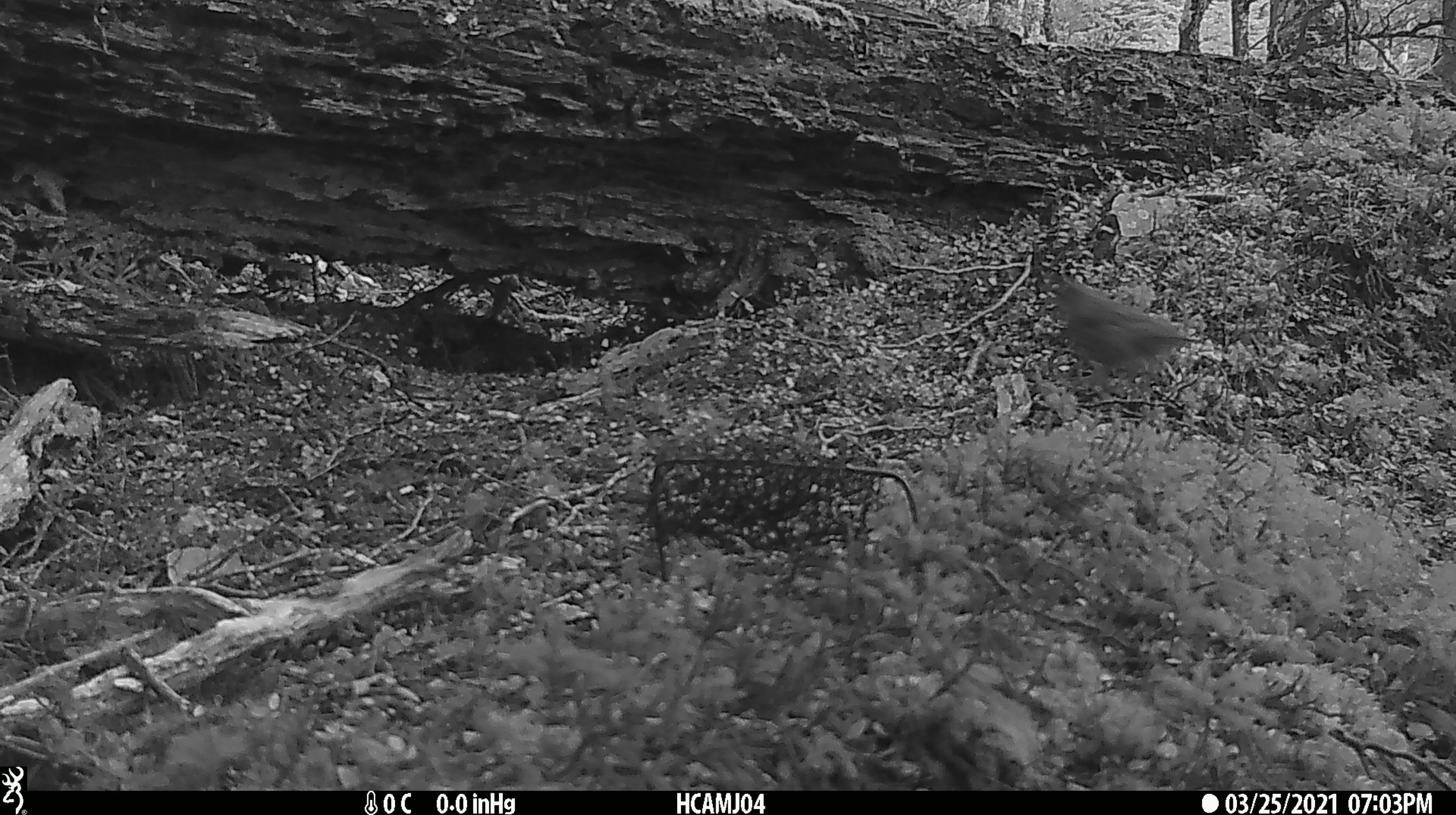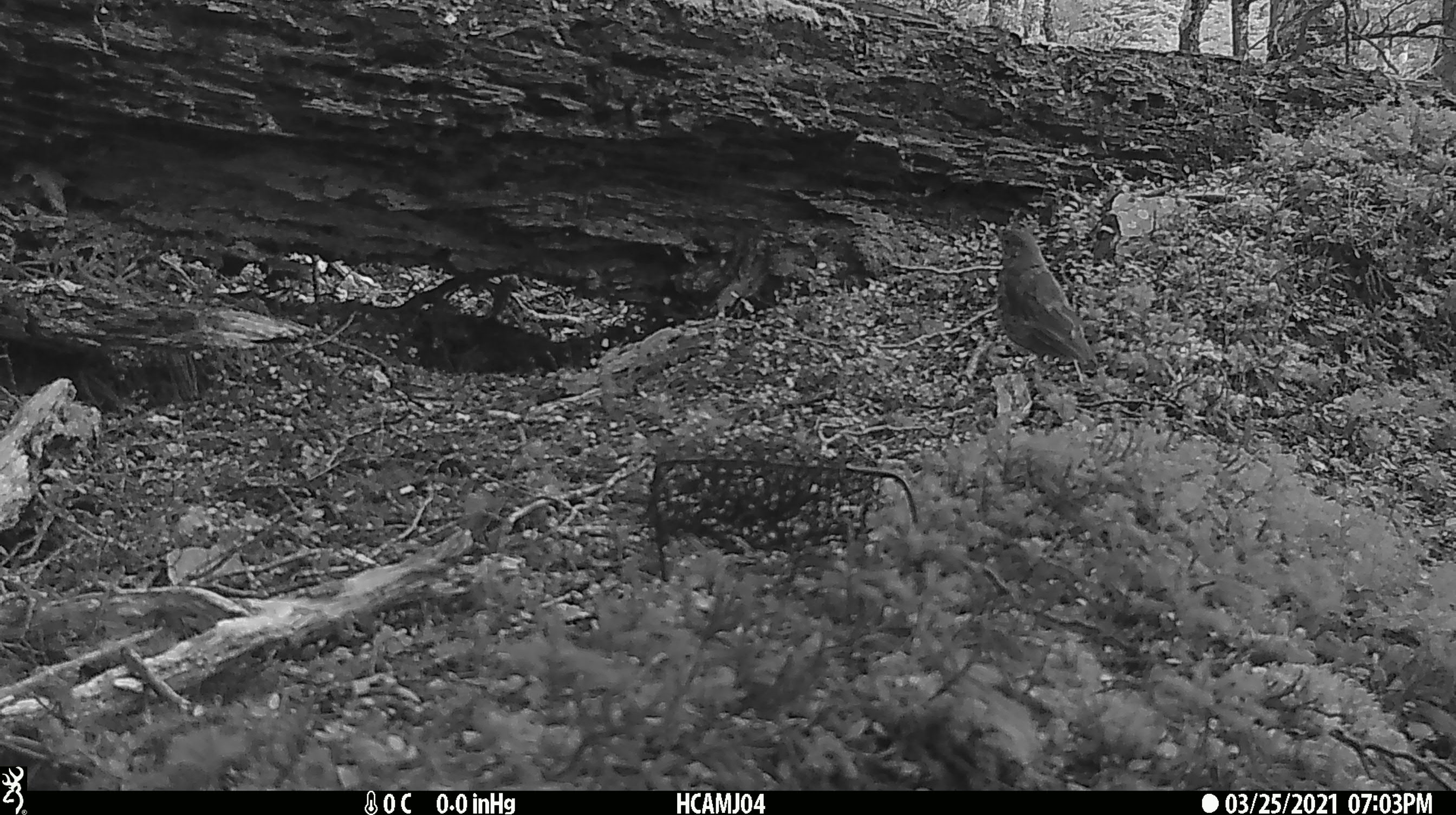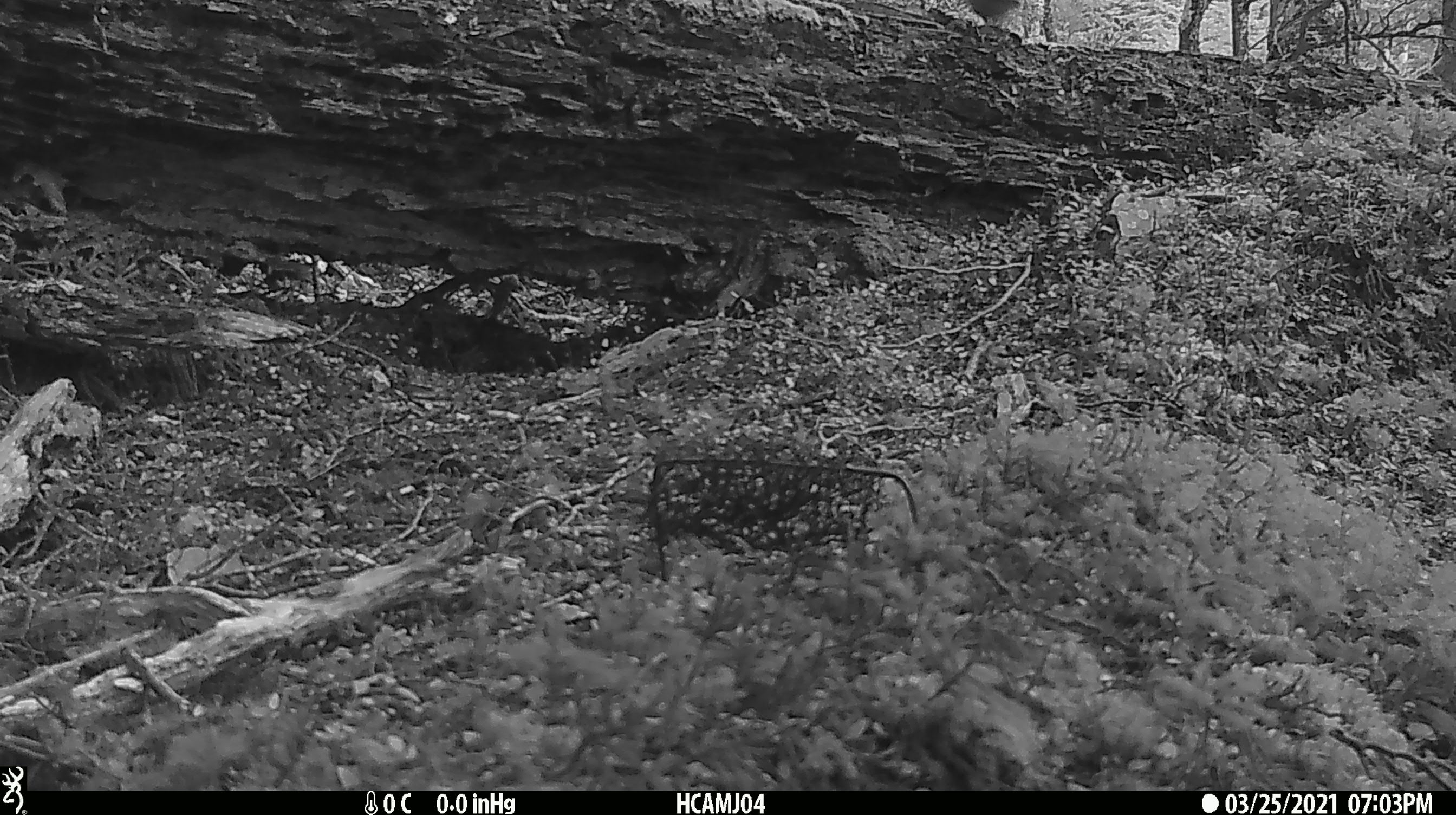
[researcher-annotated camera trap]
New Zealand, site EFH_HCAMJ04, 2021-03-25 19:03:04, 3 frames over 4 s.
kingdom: Animalia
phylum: Chordata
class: Aves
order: Passeriformes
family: Turdidae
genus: Turdus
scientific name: Turdus philomelos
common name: song thrush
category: thrush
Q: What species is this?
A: Thrush (song thrush) (Turdus philomelos).